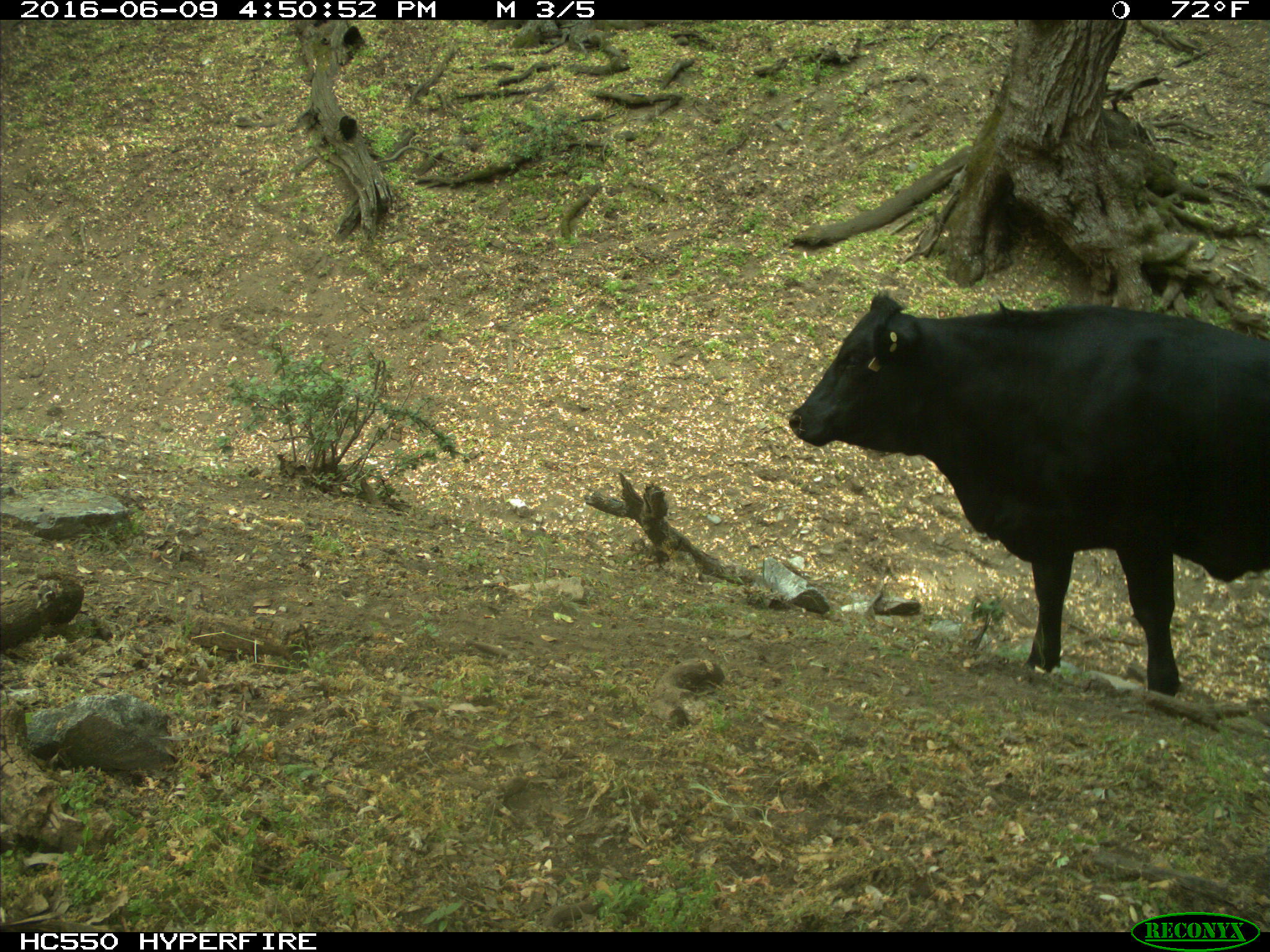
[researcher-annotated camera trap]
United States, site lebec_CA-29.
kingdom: Animalia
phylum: Chordata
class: Mammalia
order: Artiodactyla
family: Bovidae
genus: Bos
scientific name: Bos taurus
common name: domestic cow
Bos taurus (domestic cow).